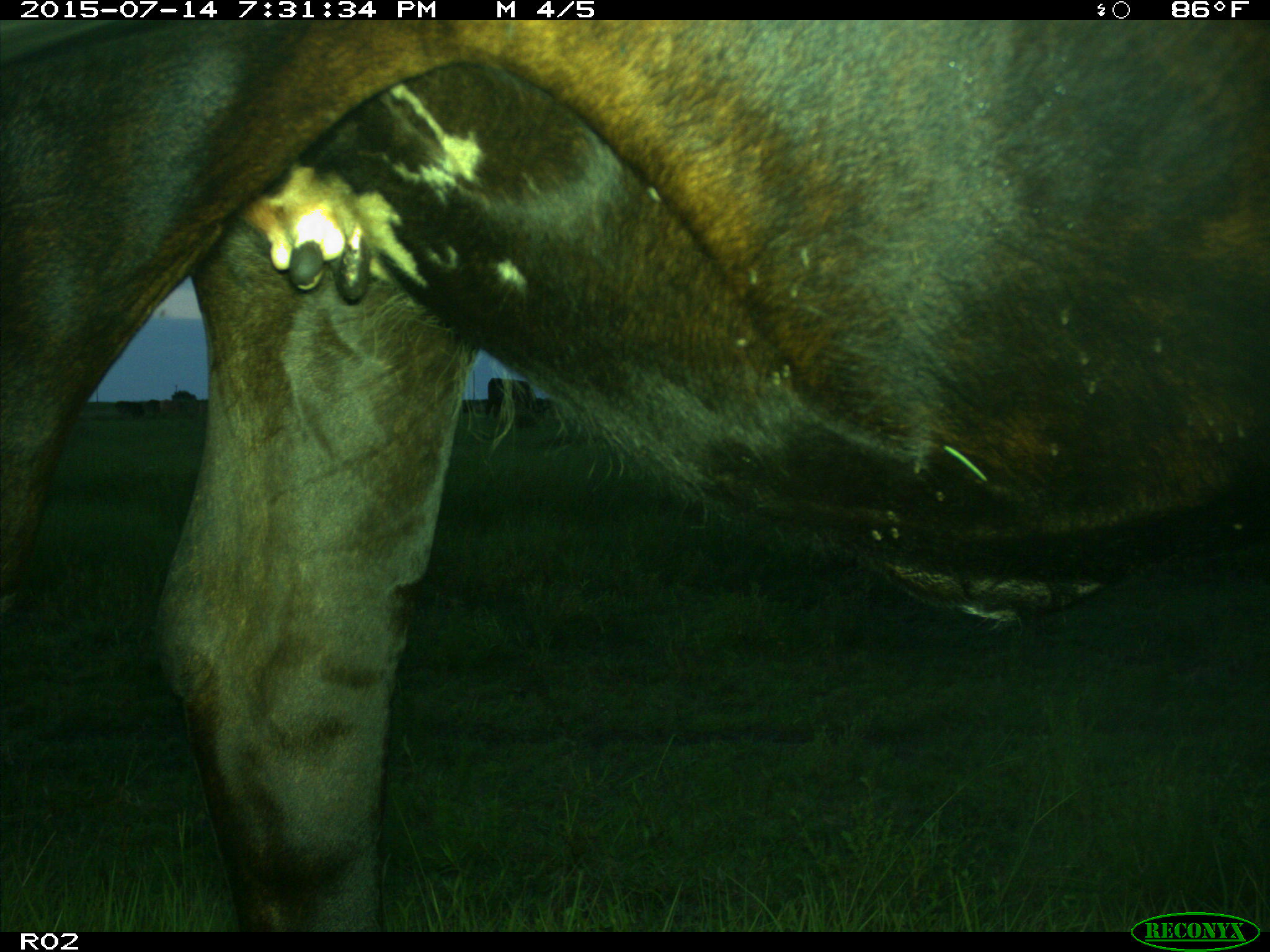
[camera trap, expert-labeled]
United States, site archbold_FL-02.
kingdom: Animalia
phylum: Chordata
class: Mammalia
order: Artiodactyla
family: Bovidae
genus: Bos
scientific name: Bos taurus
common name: domestic cow